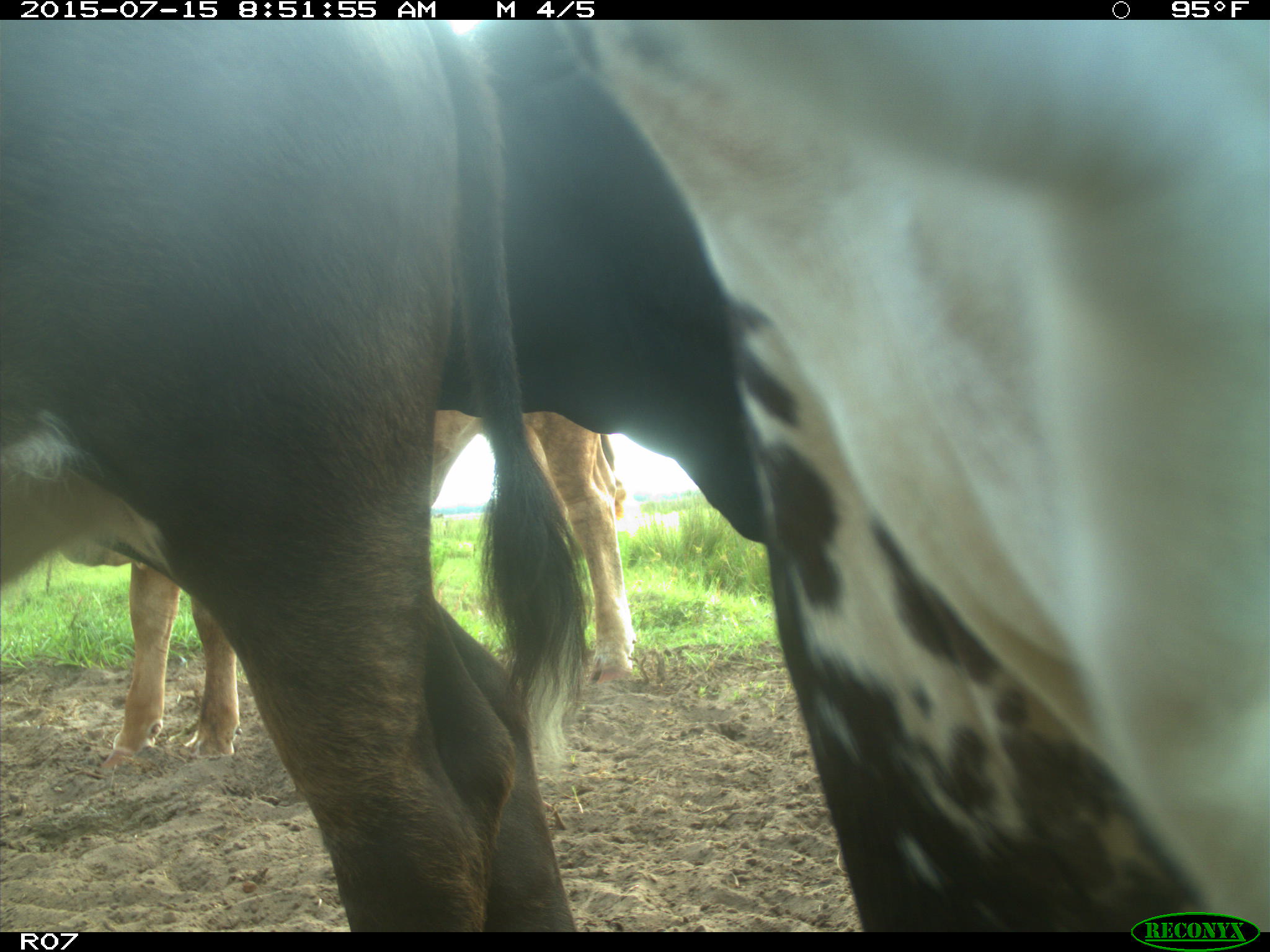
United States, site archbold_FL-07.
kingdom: Animalia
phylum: Chordata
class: Mammalia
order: Artiodactyla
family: Bovidae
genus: Bos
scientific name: Bos taurus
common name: domestic cow